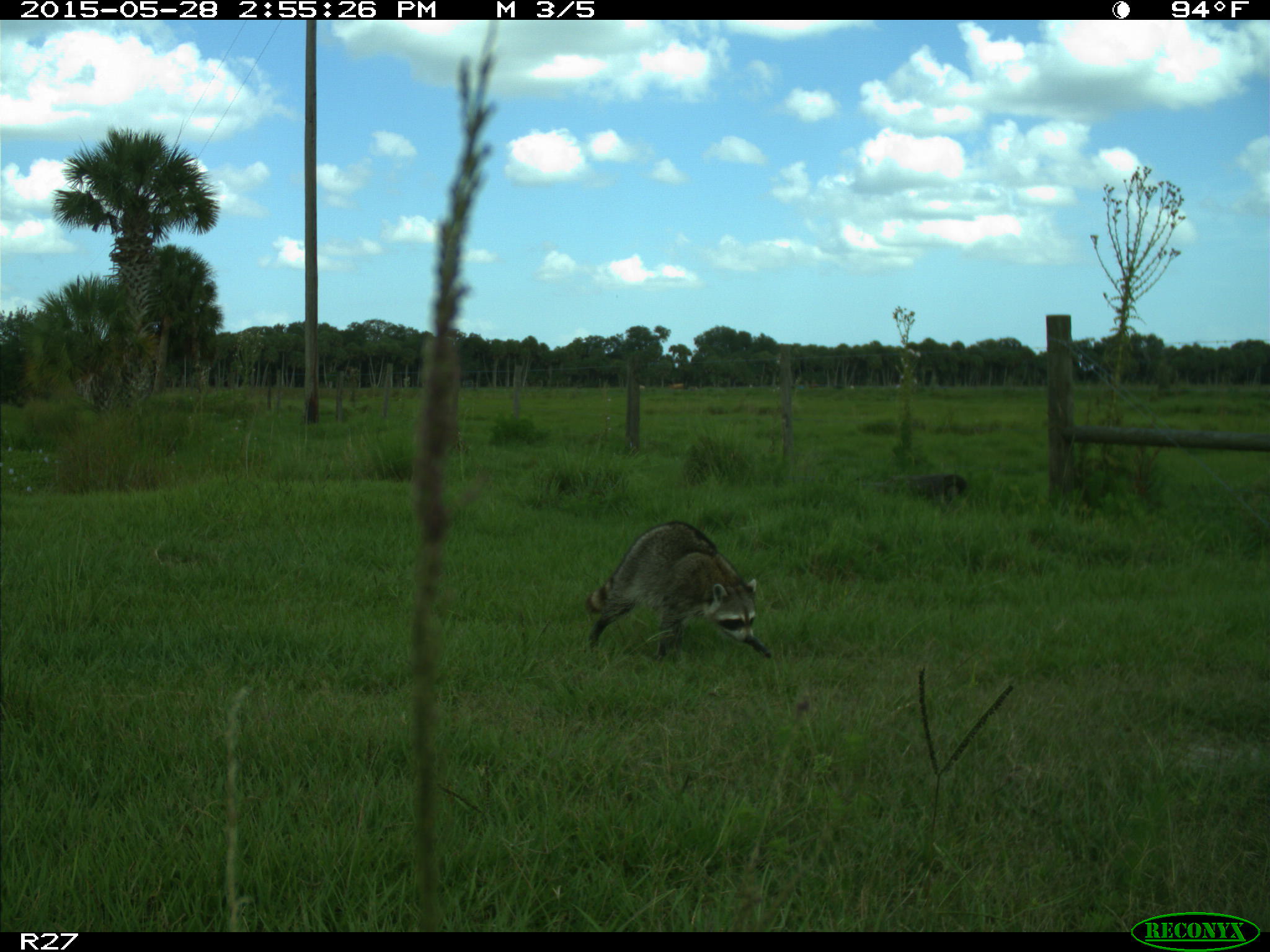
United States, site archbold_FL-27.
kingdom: Animalia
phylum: Chordata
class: Mammalia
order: Carnivora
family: Procyonidae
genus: Procyon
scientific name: Procyon lotor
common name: common raccoon